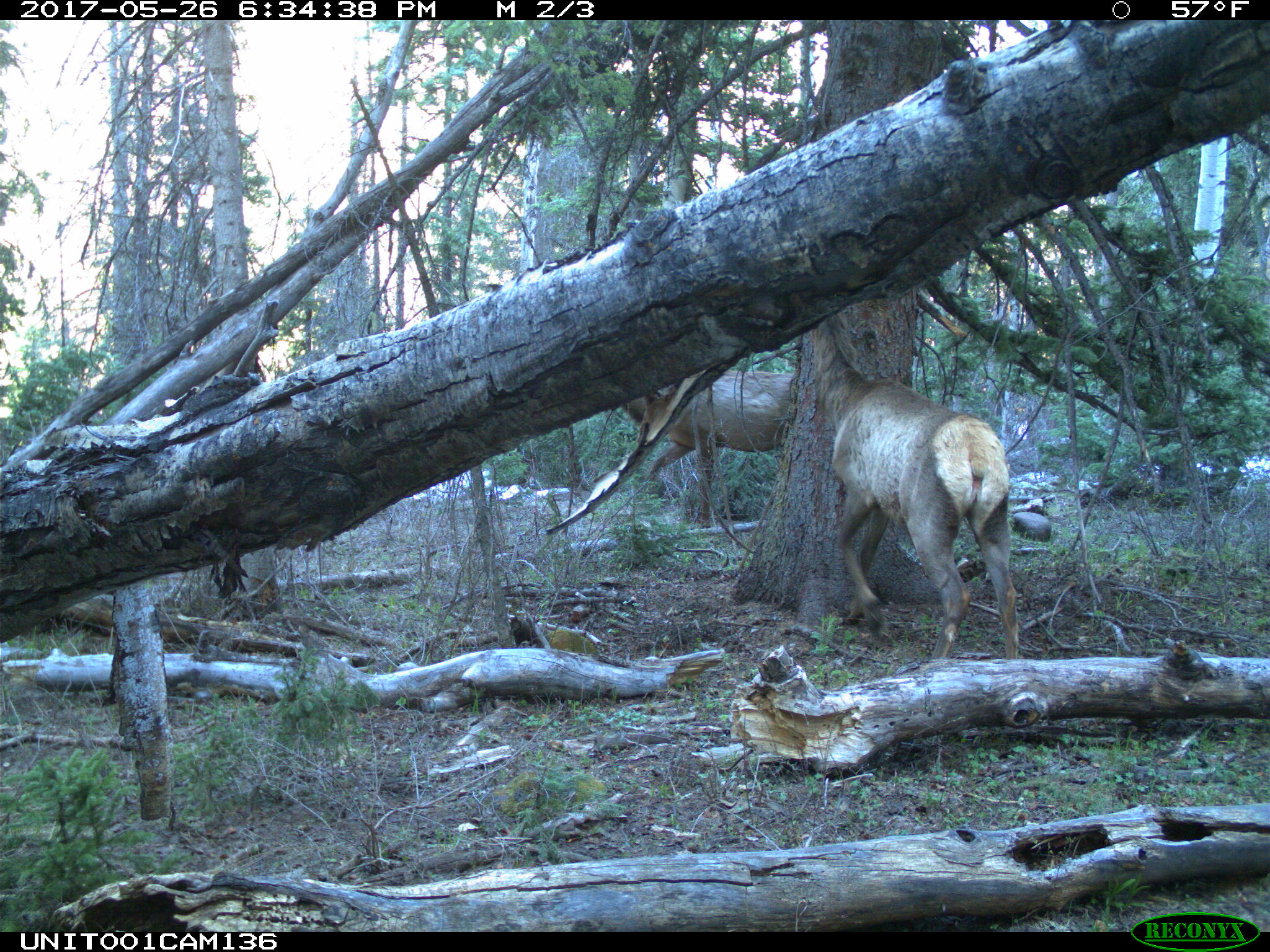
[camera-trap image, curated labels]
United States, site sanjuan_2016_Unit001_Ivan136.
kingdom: Animalia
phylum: Chordata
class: Mammalia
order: Artiodactyla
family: Cervidae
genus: Cervus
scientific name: Cervus elaphus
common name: red deer